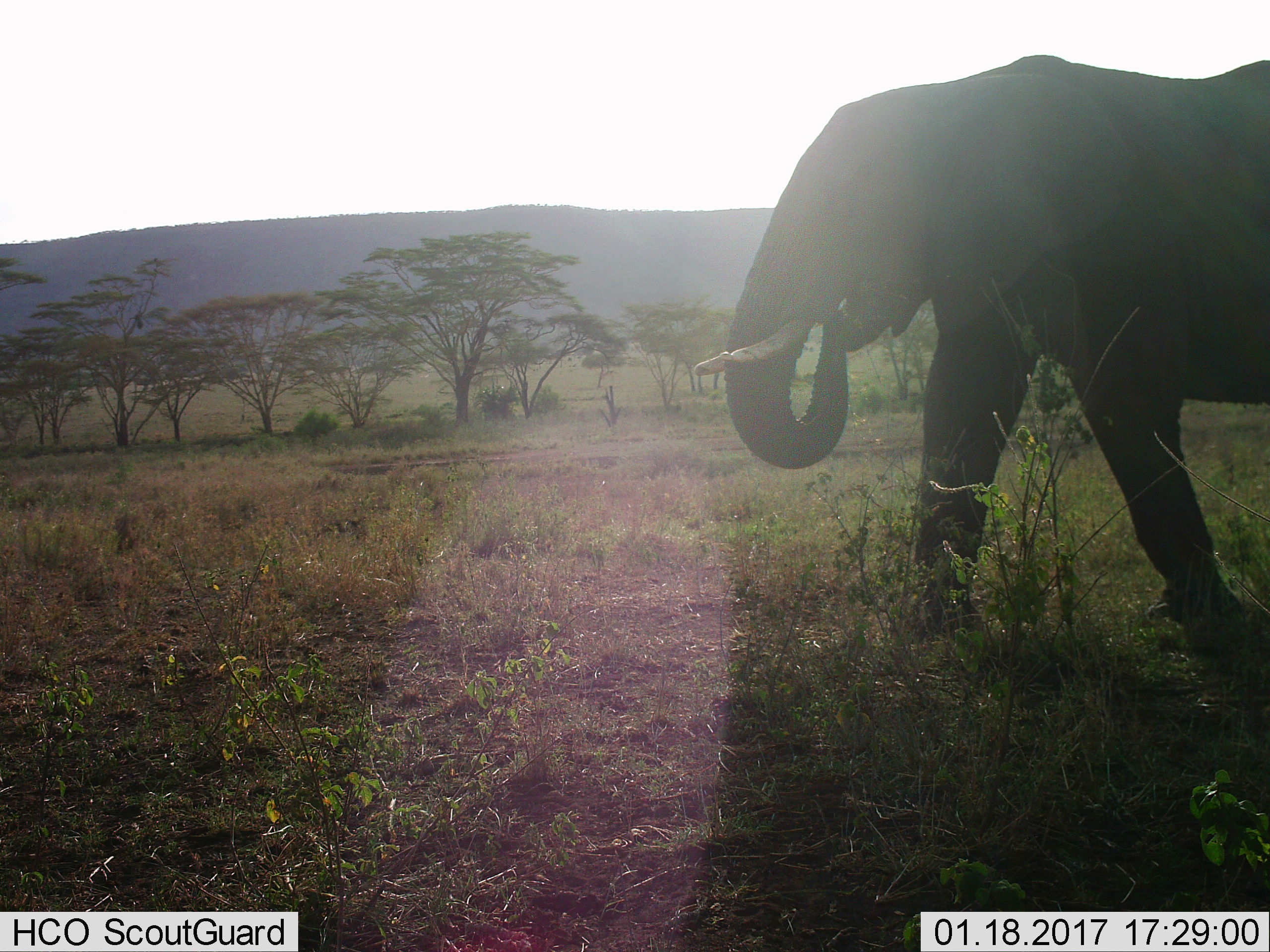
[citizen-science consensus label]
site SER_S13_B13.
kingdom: Animalia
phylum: Chordata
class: Mammalia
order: Proboscidea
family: Elephantidae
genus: Loxodonta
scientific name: Loxodonta africana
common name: african bush elephant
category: elephant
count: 1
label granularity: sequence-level